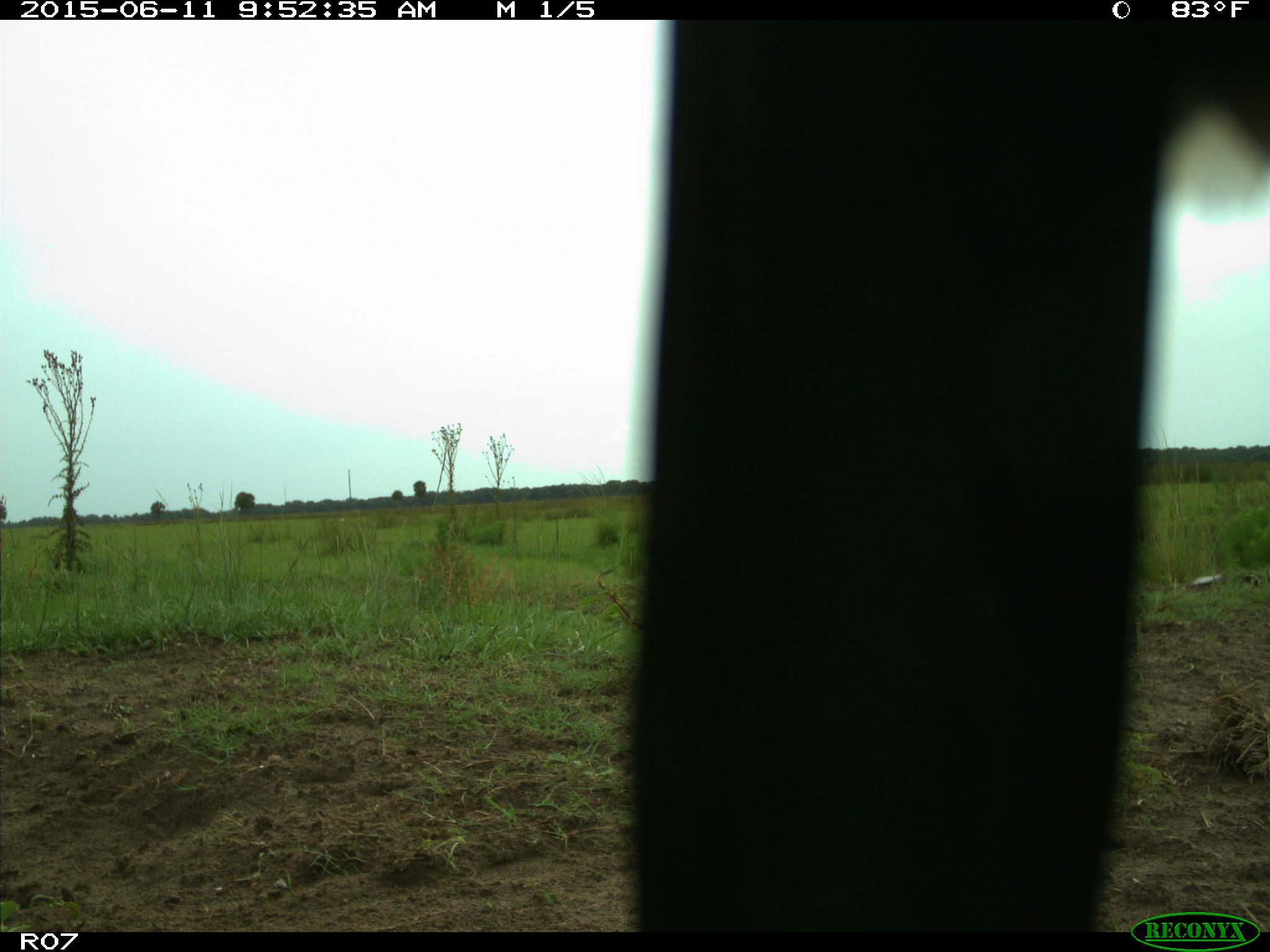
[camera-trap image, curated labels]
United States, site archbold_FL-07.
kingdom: Animalia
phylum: Chordata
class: Mammalia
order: Artiodactyla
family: Bovidae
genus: Bos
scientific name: Bos taurus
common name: domestic cow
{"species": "Bos taurus (domestic cow)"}